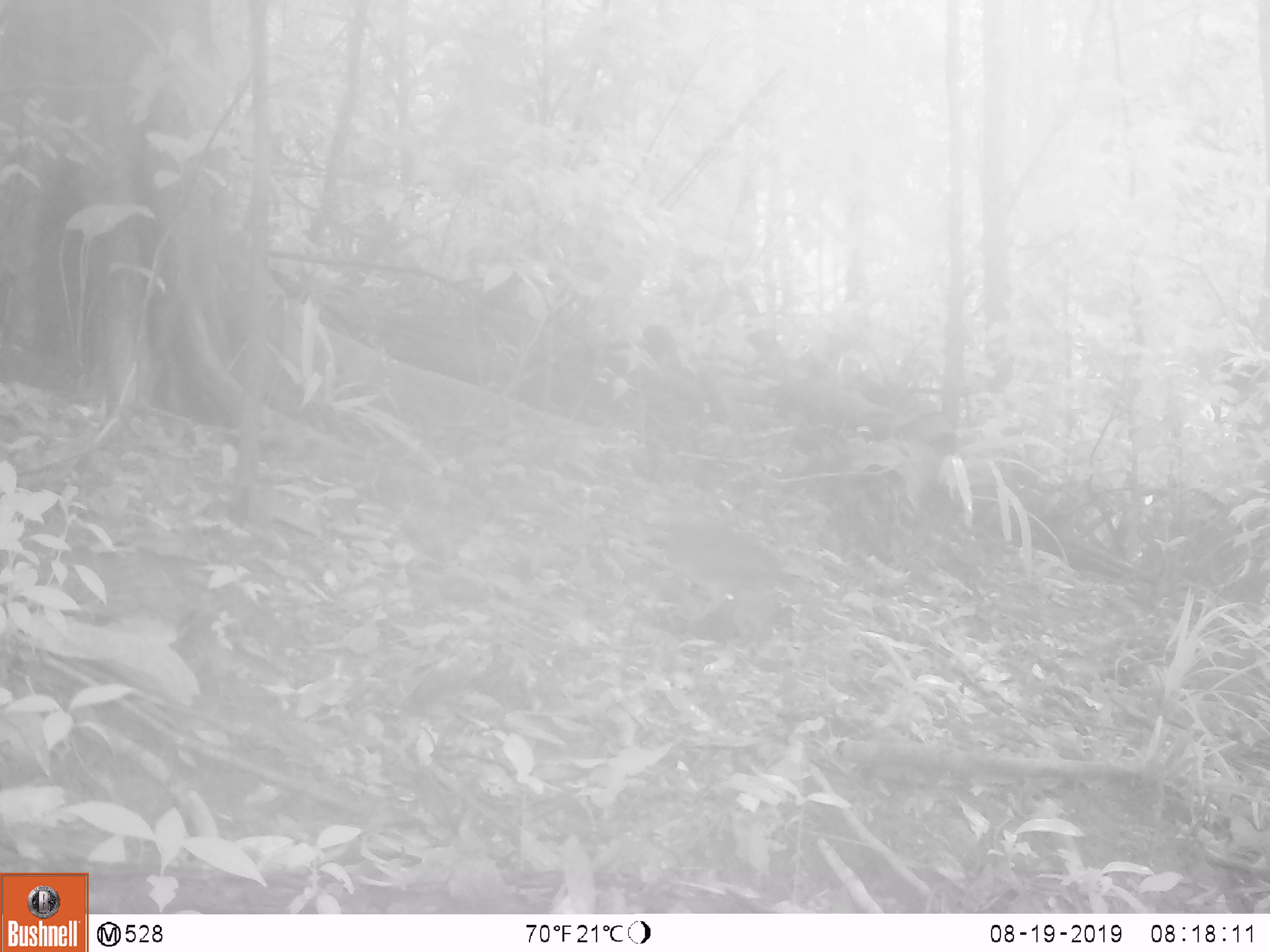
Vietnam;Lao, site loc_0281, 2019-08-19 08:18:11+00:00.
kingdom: Animalia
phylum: Chordata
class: Aves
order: Galliformes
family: Phasianidae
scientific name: Phasianidae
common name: partridge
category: unidentified partridge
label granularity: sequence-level